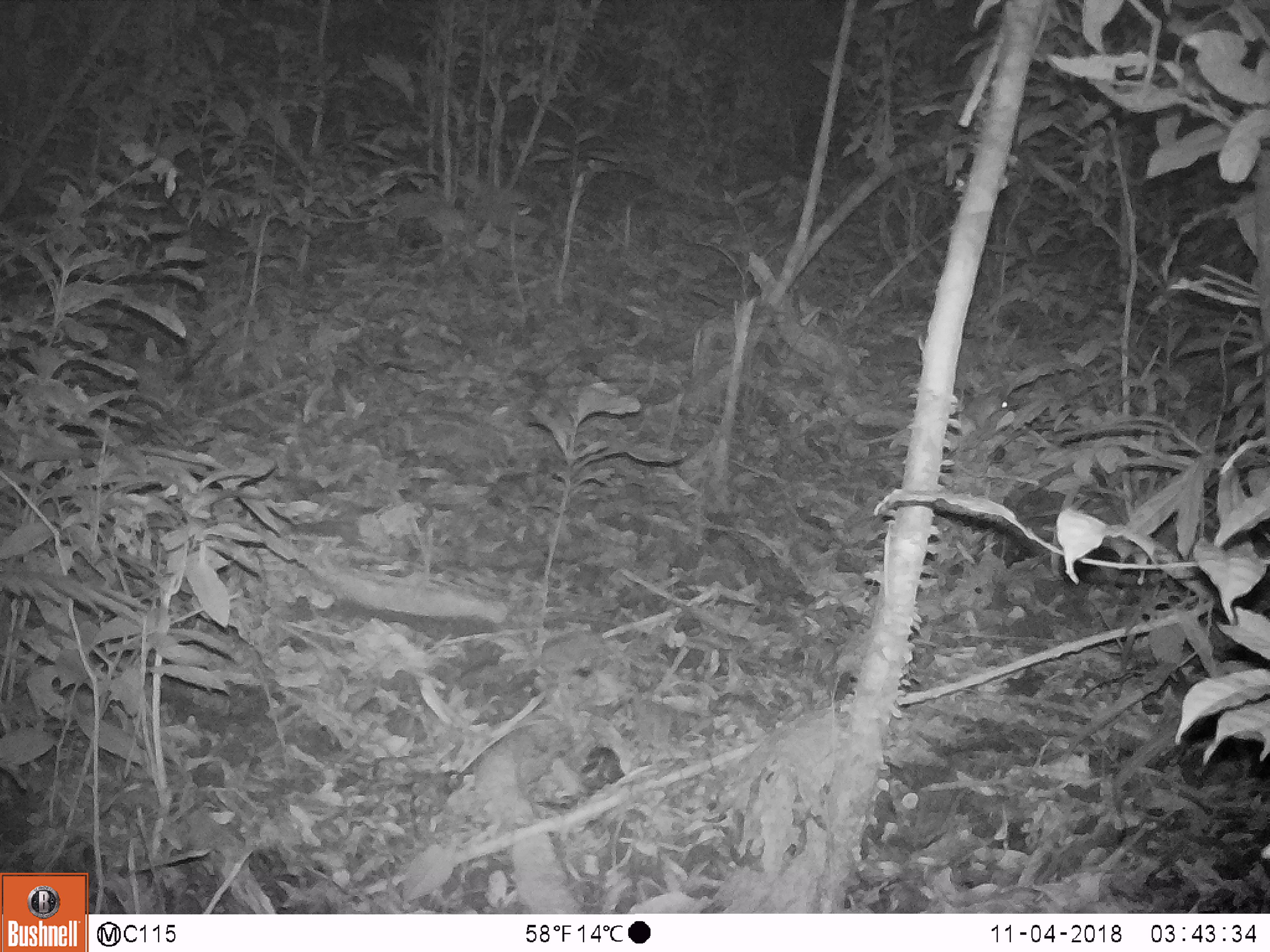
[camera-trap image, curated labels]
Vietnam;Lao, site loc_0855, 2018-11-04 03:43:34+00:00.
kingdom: Animalia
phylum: Chordata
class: Mammalia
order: Rodentia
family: Muridae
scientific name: Muridae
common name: old-world mice and rats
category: unidentified murid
Unidentified murid (old-world mice and rats) (Muridae). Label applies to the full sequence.